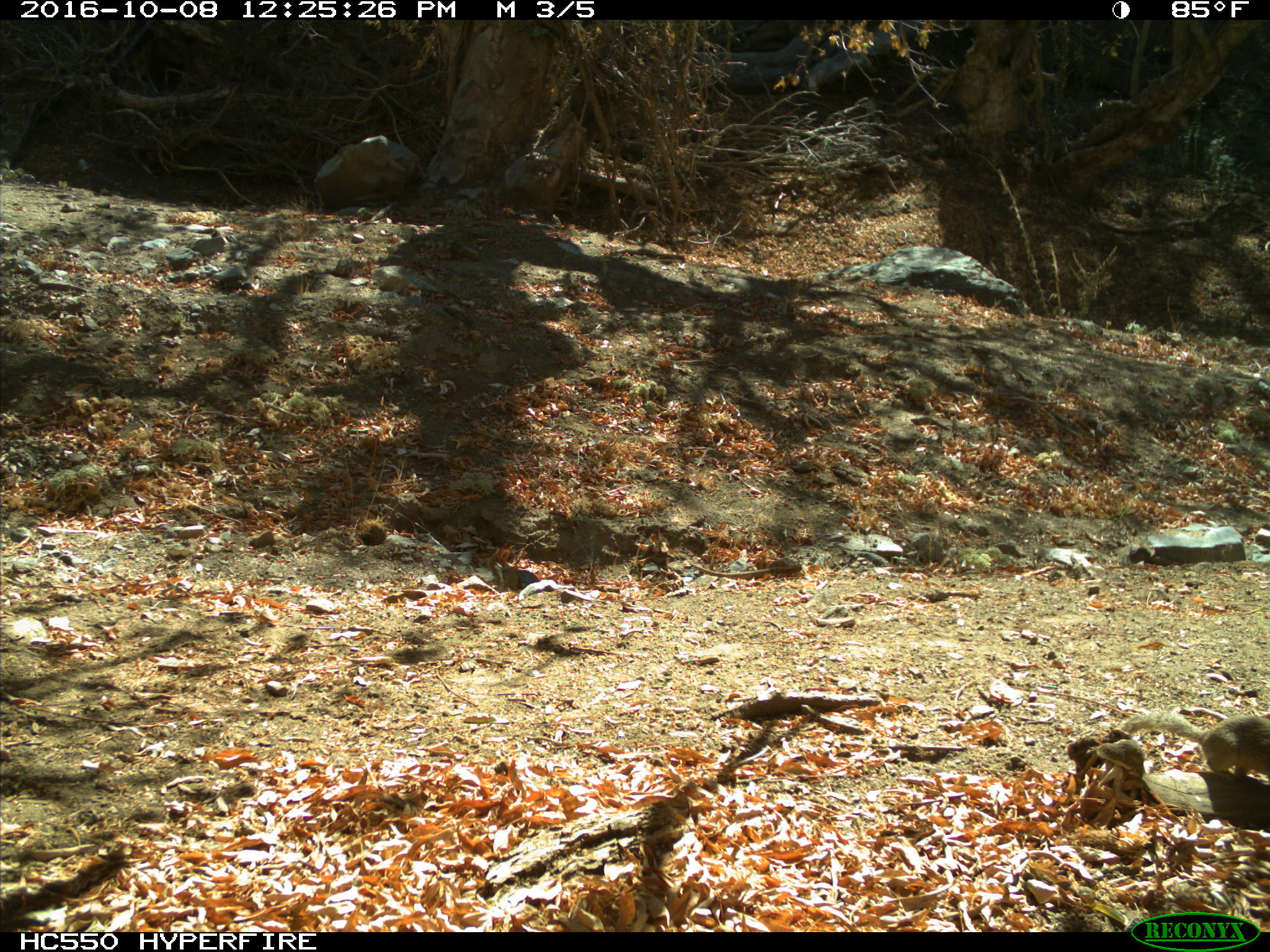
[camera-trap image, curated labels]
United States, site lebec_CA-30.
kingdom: Animalia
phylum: Chordata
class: Mammalia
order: Rodentia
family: Sciuridae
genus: Otospermophilus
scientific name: Otospermophilus beecheyi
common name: california ground squirrel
Otospermophilus beecheyi (california ground squirrel).